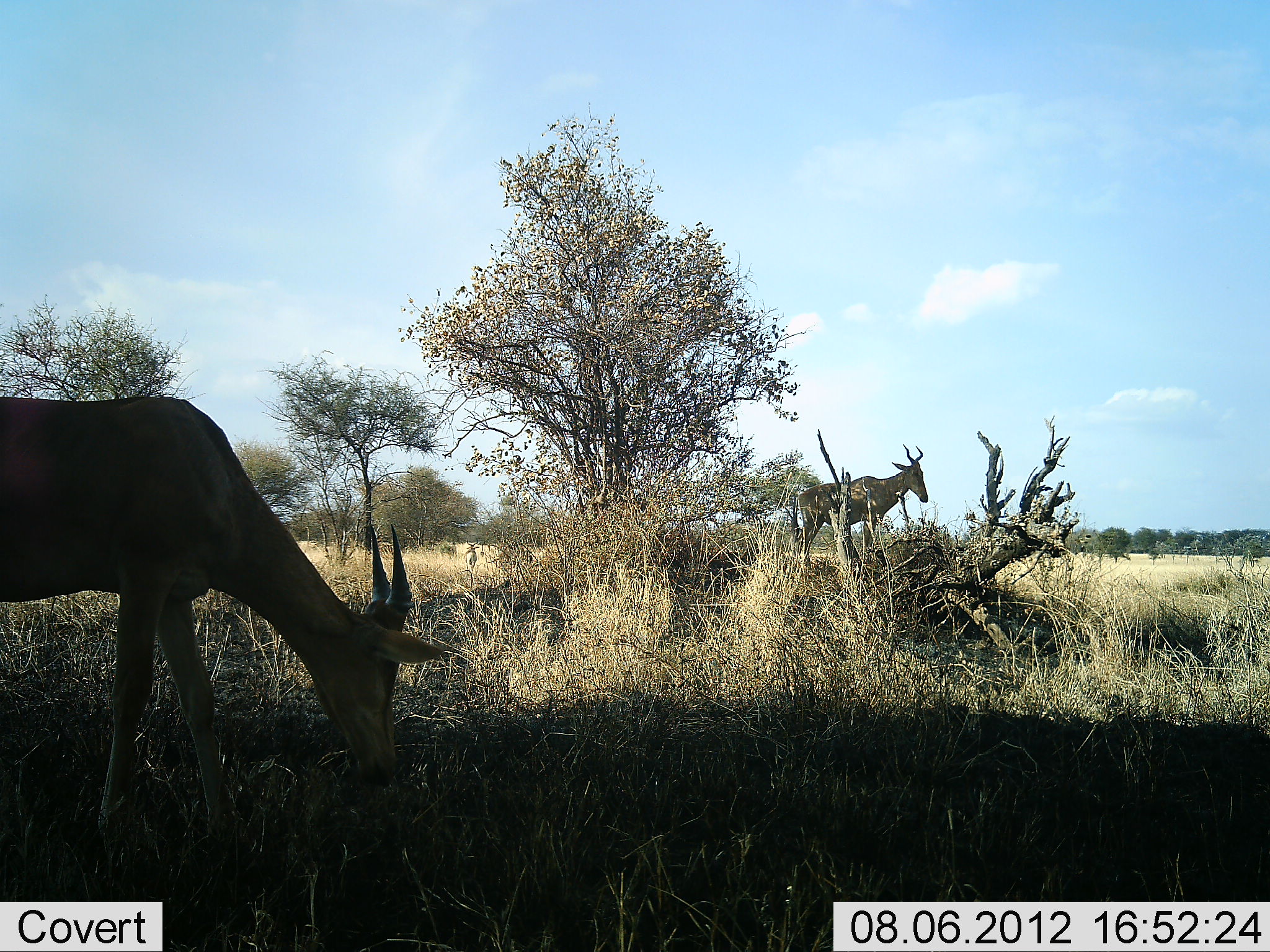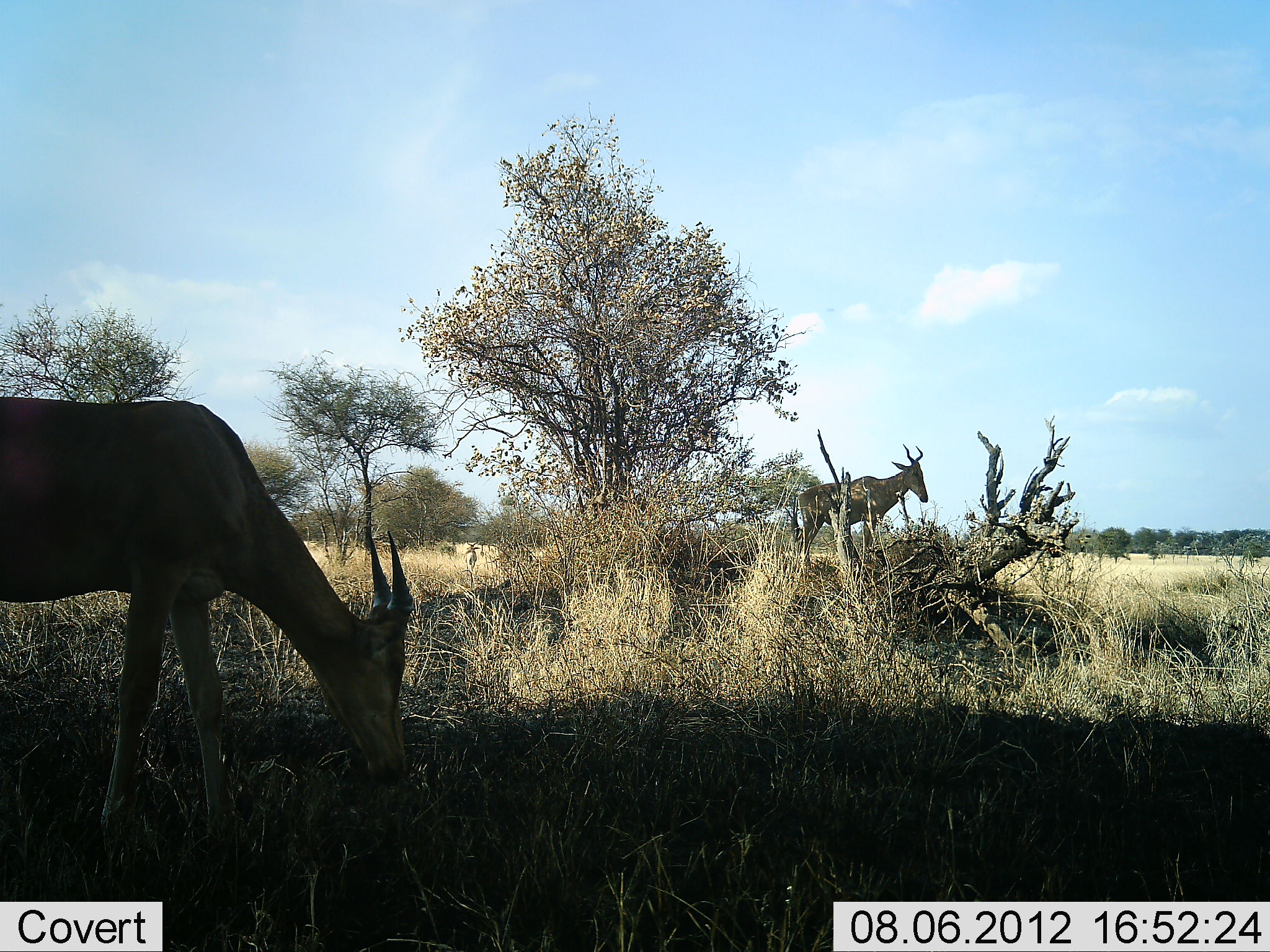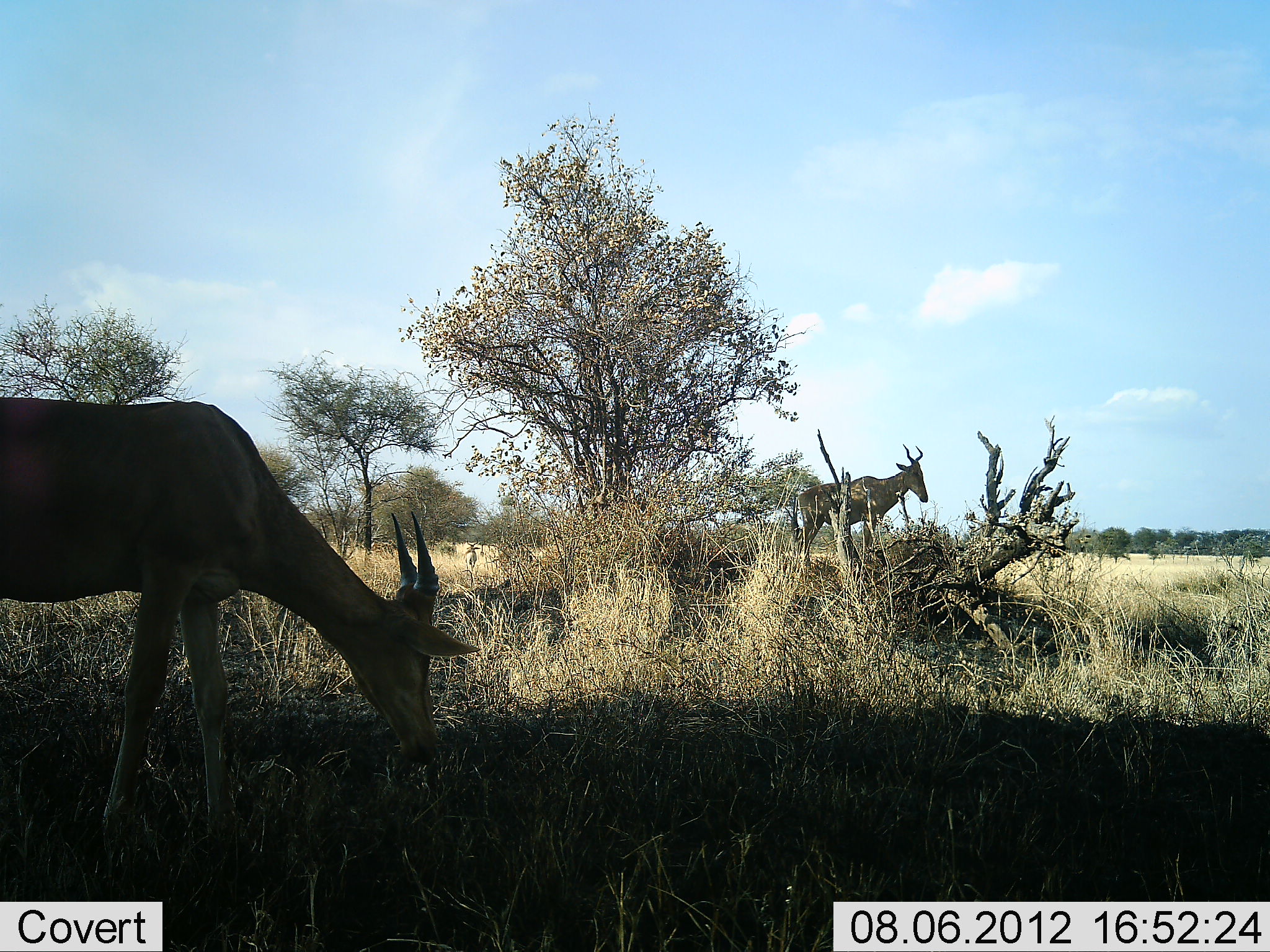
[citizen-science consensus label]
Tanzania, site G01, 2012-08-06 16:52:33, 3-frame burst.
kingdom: Animalia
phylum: Chordata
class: Mammalia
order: Artiodactyla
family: Bovidae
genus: Alcelaphus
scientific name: Alcelaphus buselaphus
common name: hartebeest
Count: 2.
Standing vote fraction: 100%.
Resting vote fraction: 0%.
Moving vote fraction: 0%.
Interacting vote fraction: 0%.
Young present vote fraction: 0%.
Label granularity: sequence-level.